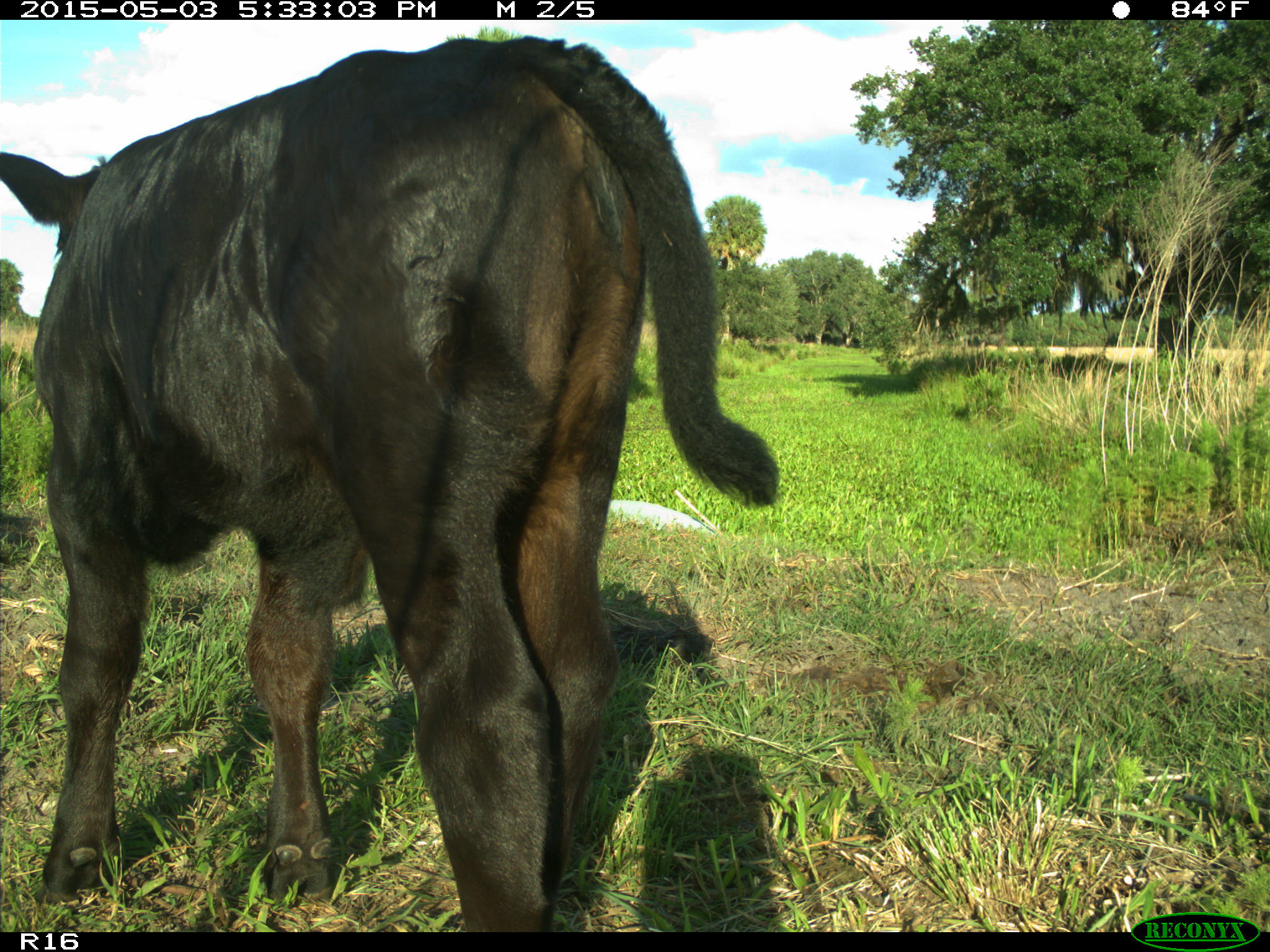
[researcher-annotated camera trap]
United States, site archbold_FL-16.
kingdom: Animalia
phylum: Chordata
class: Mammalia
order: Artiodactyla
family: Bovidae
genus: Bos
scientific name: Bos taurus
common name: domestic cow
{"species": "Bos taurus (domestic cow)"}